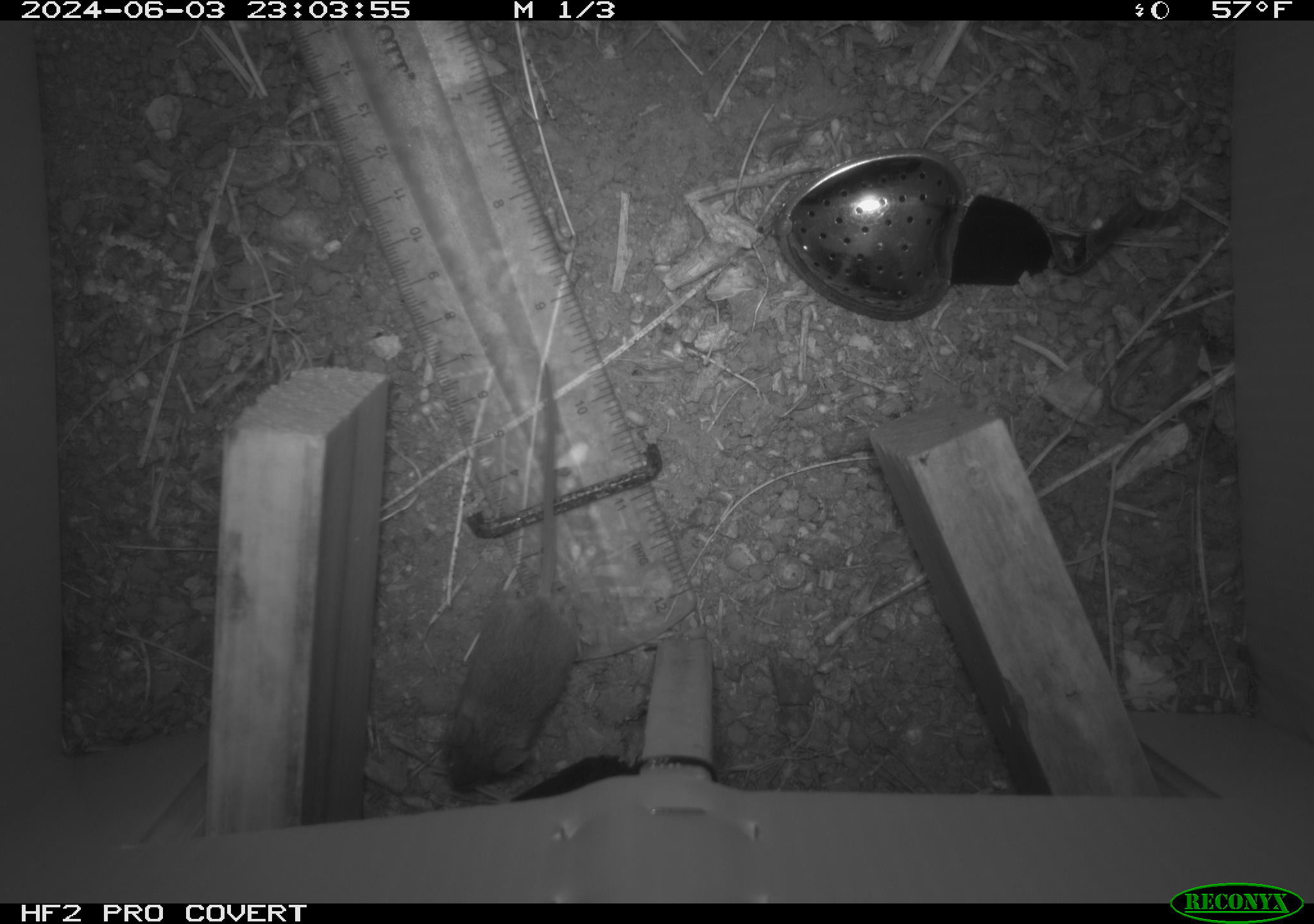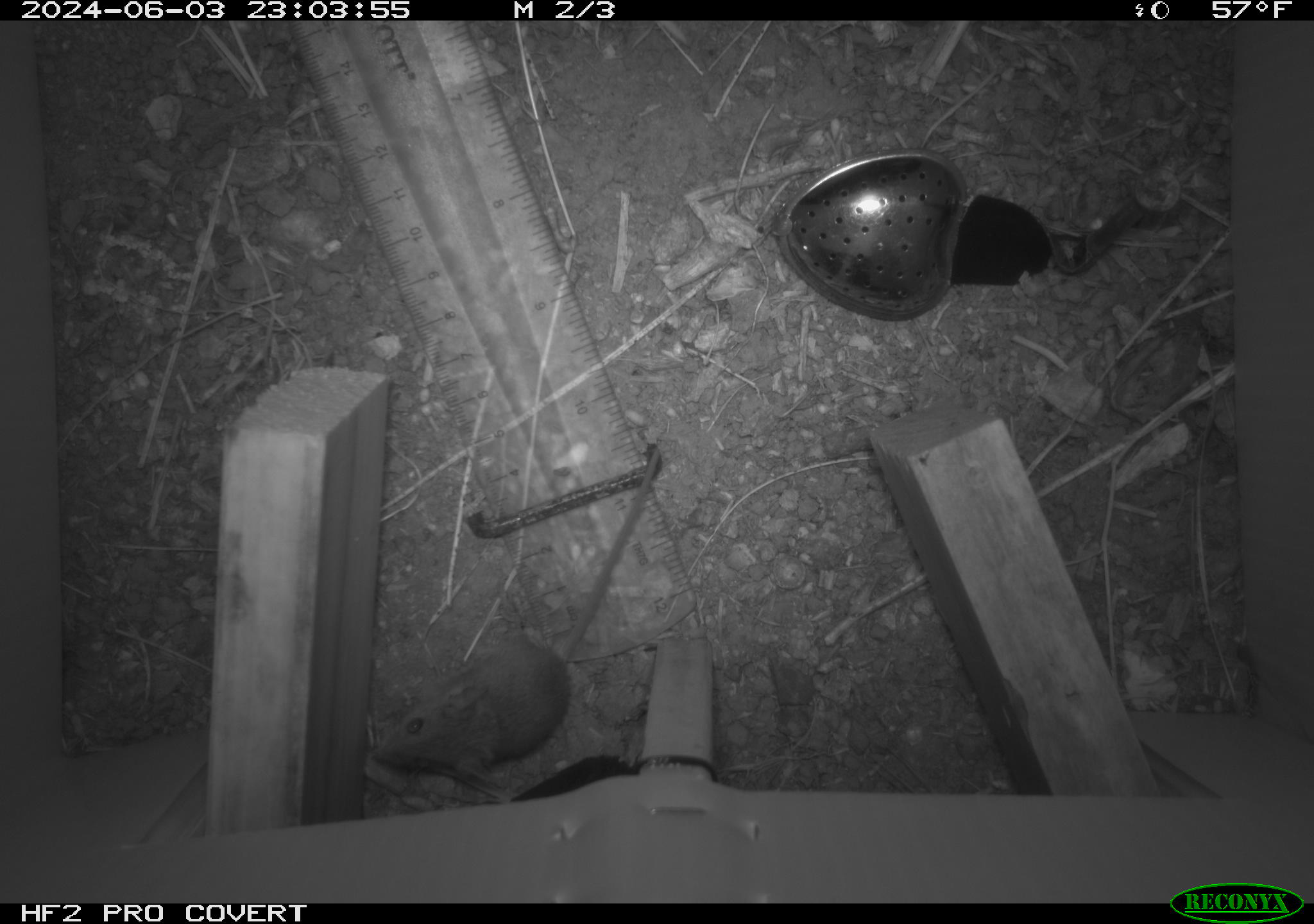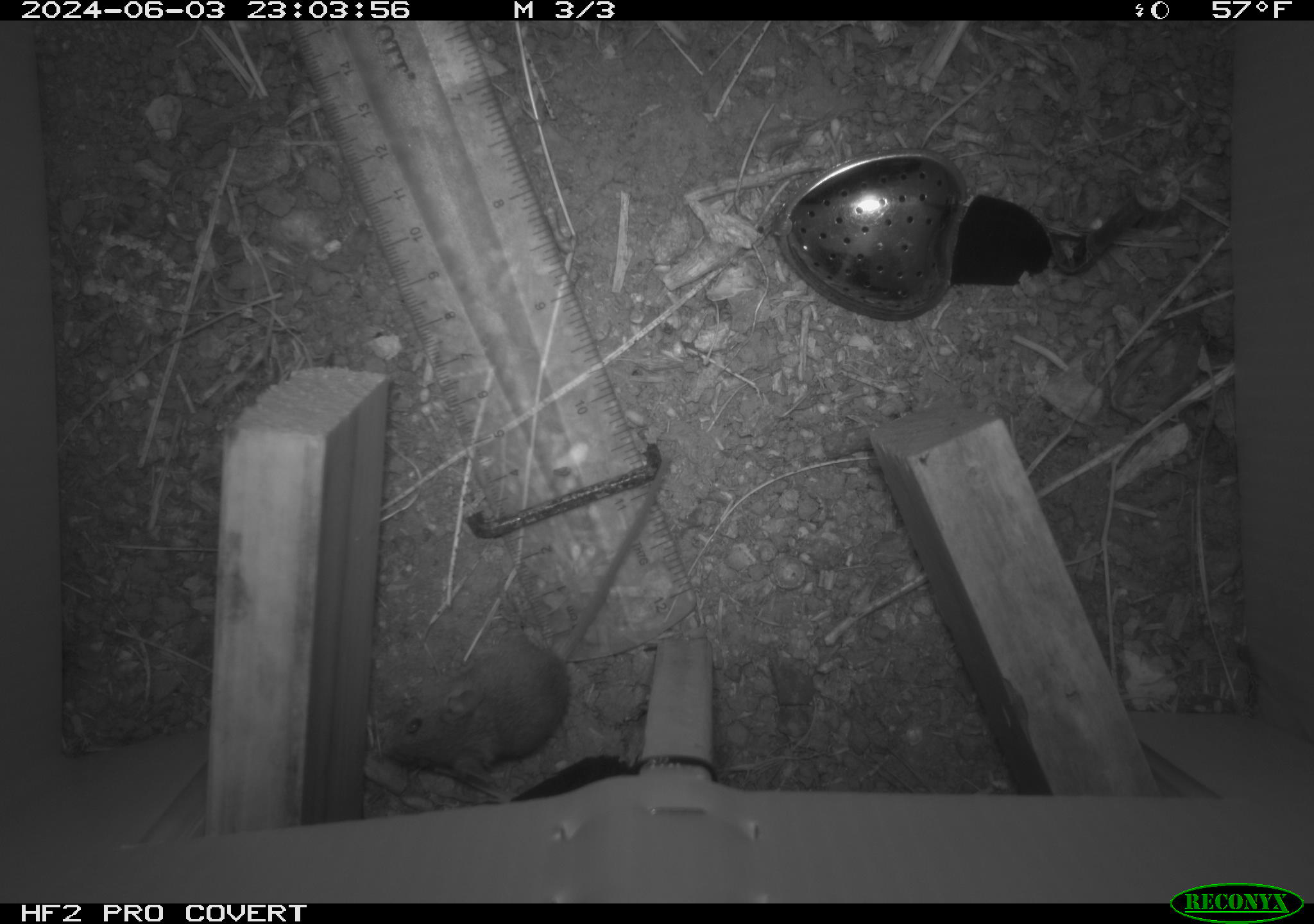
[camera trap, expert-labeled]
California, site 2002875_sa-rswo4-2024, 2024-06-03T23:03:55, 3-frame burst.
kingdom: Animalia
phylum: Chordata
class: Mammalia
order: Rodentia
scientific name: Rodentia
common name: mouse species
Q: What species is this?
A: Mouse species (Rodentia).